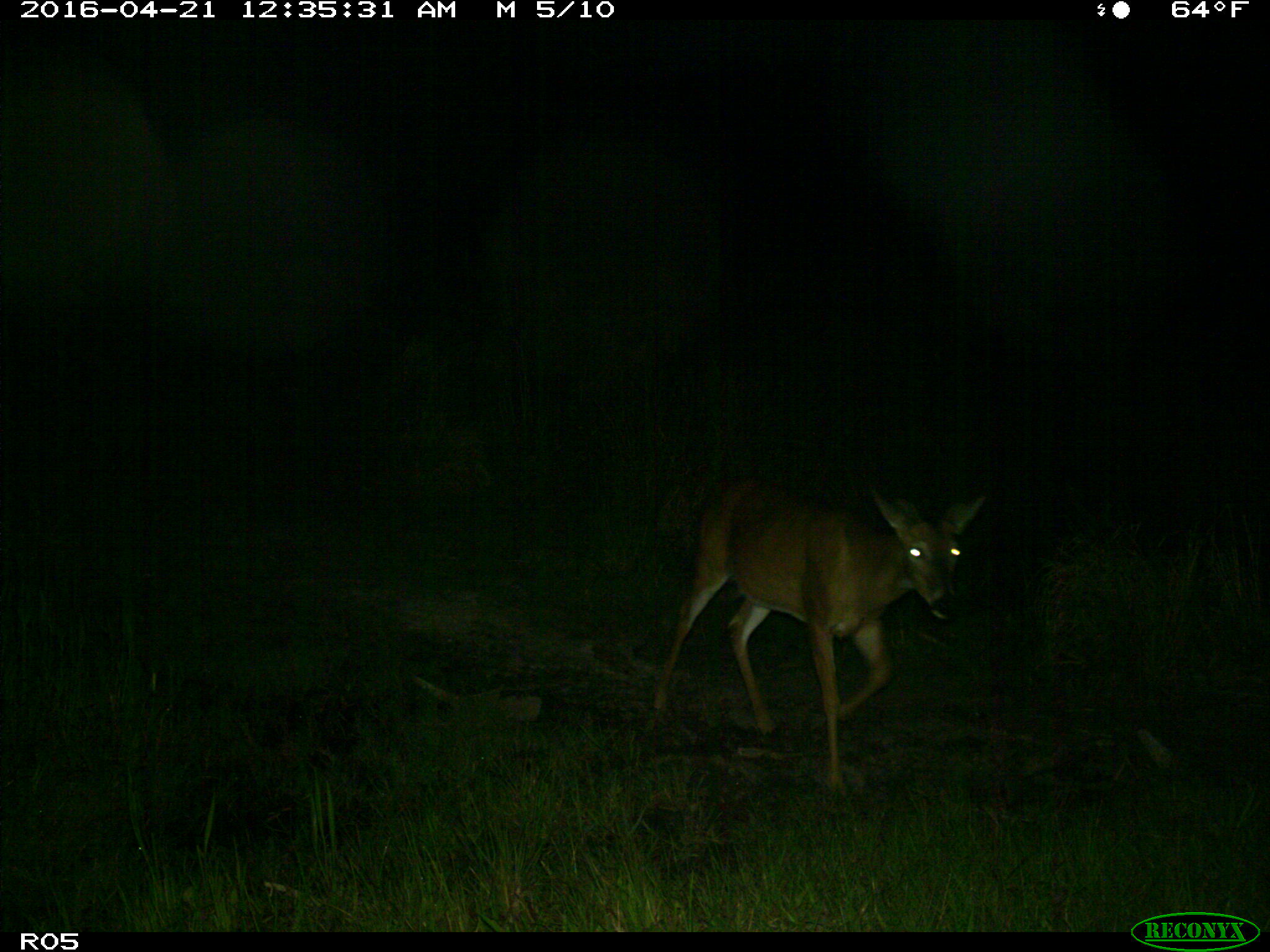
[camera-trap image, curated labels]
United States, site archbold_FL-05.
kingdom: Animalia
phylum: Chordata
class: Mammalia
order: Artiodactyla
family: Cervidae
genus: Odocoileus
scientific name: Odocoileus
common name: deer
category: unidentified deer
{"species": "unidentified deer (deer) (Odocoileus)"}